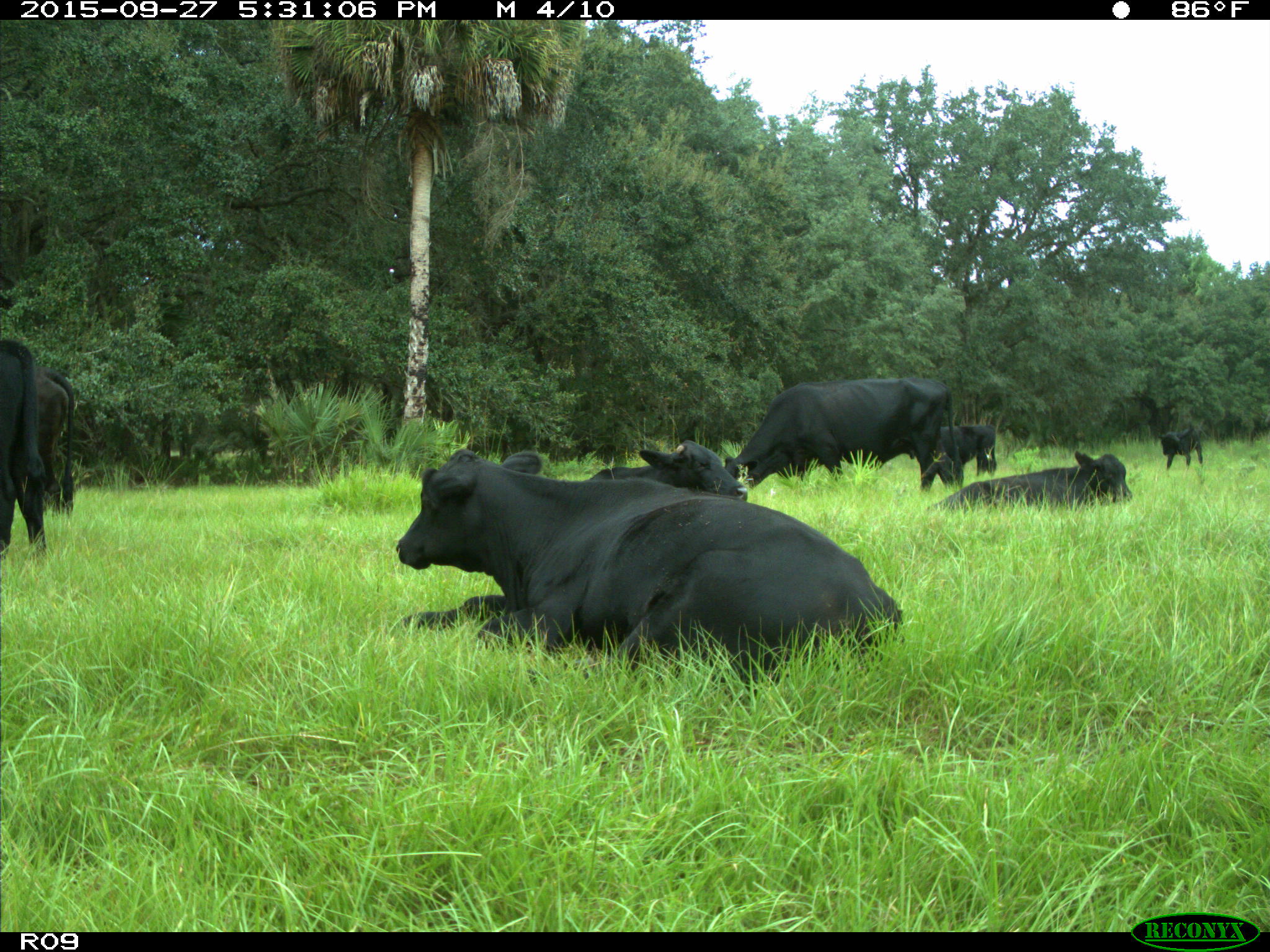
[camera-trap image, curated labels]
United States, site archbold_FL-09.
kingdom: Animalia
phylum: Chordata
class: Mammalia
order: Artiodactyla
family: Bovidae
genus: Bos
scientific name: Bos taurus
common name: domestic cow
Bos taurus (domestic cow).